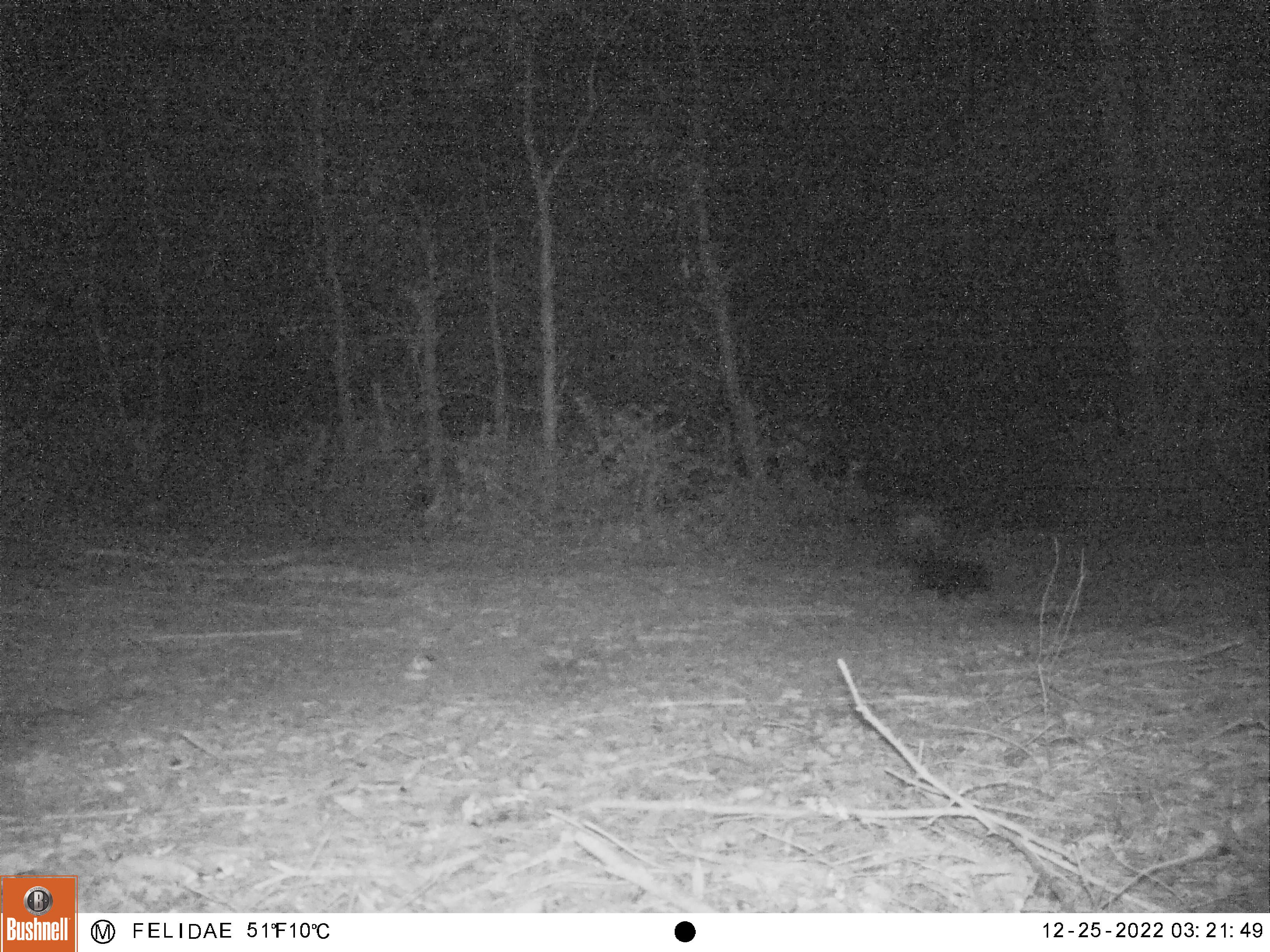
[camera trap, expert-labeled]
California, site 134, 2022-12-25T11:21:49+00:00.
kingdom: Animalia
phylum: Chordata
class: Mammalia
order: Carnivora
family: Mephitidae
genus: Mephitis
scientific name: Mephitis mephitis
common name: striped skunk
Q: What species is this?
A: Striped skunk (Mephitis mephitis).